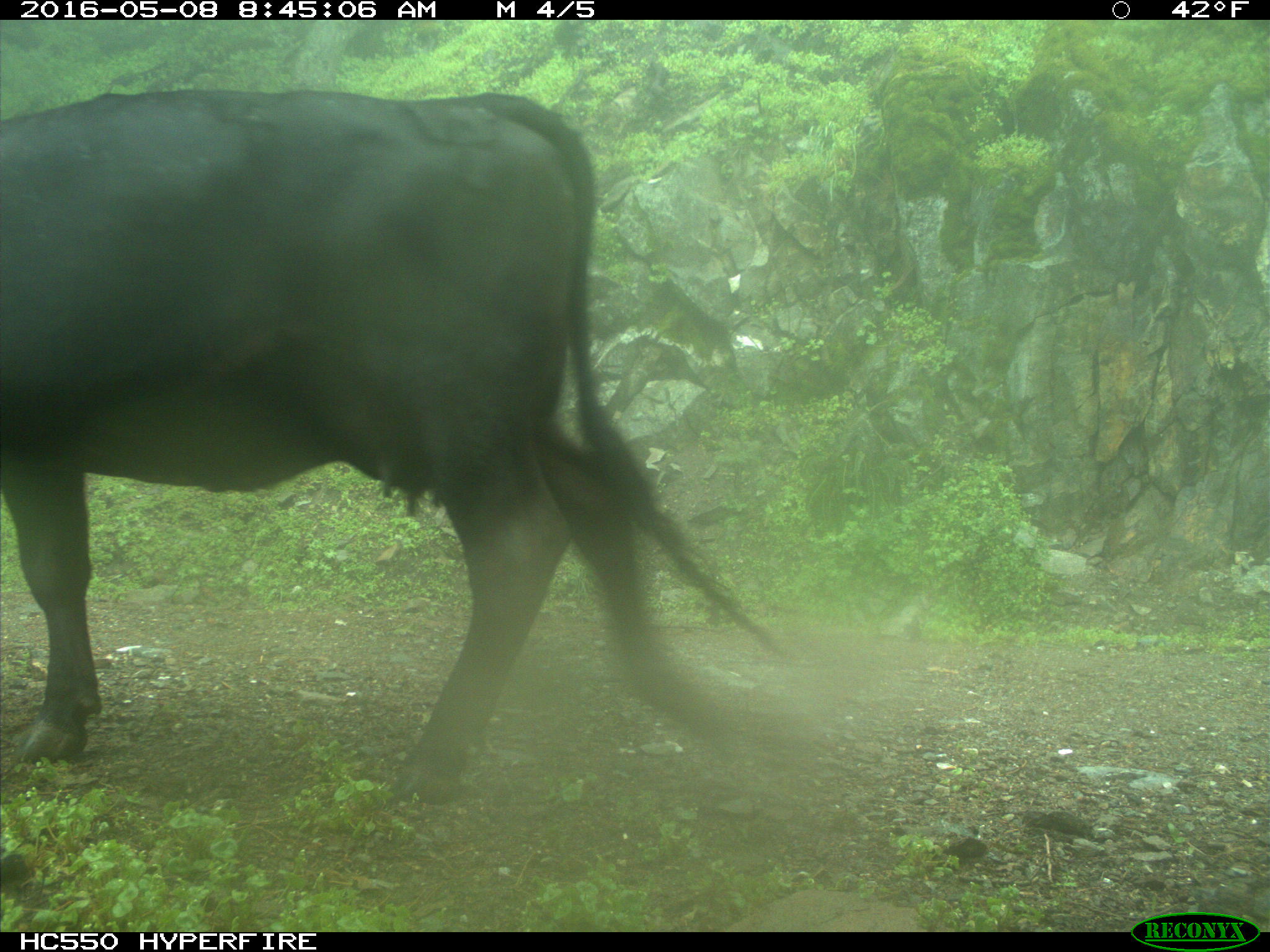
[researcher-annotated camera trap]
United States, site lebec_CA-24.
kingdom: Animalia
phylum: Chordata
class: Mammalia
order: Artiodactyla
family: Bovidae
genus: Bos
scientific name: Bos taurus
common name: domestic cow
Bos taurus (domestic cow).